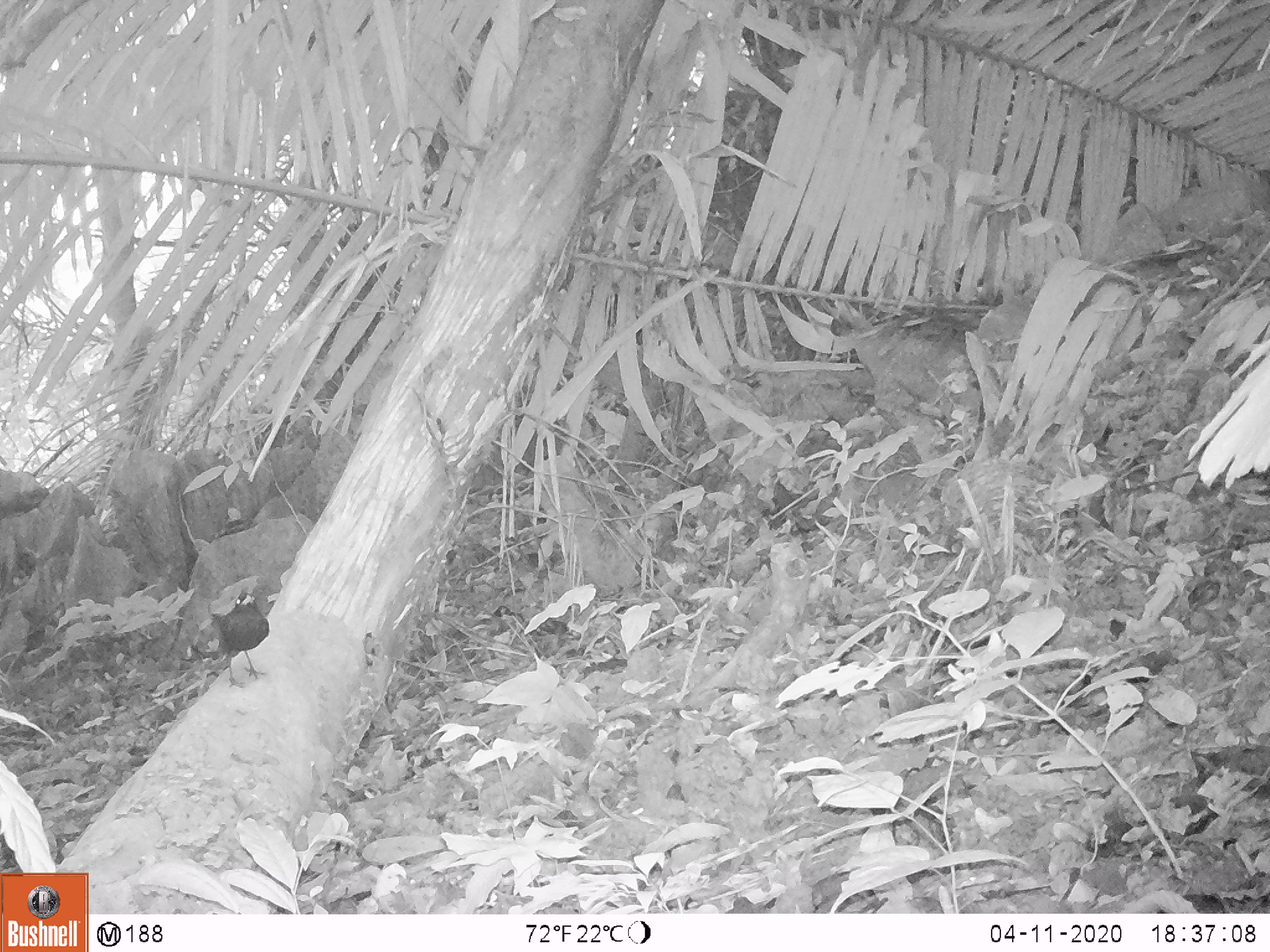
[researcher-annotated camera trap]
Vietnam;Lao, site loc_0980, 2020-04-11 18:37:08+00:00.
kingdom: Animalia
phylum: Chordata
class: Aves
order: Passeriformes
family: Muscicapidae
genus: Myophonus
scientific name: Myophonus caeruleus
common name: blue whistling thrush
Blue whistling thrush (Myophonus caeruleus). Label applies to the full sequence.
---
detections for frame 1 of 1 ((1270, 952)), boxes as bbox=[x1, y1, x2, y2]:
blue whistling thrush: bbox=[210, 586, 269, 688]